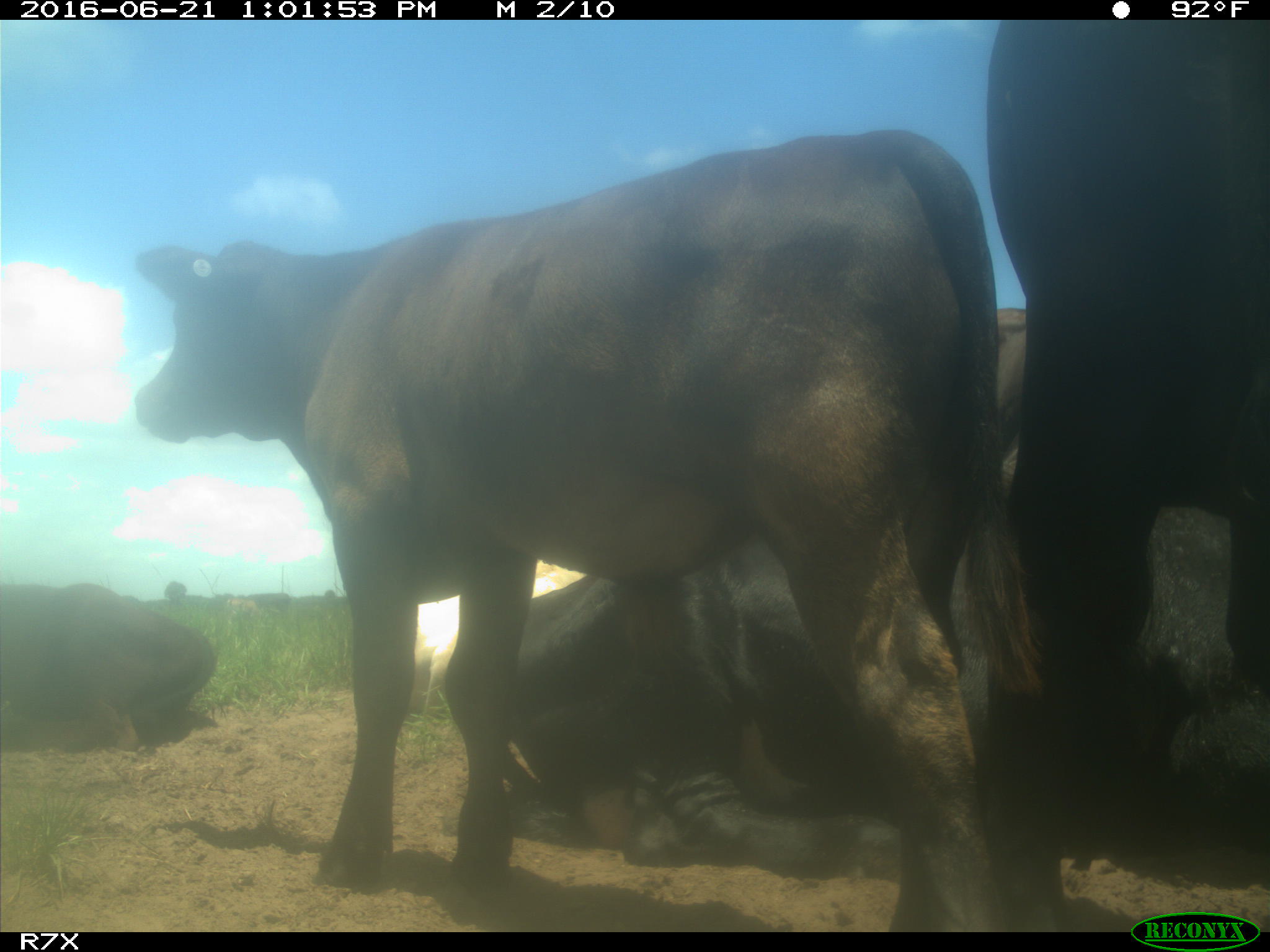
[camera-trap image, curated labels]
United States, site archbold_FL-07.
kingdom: Animalia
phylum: Chordata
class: Mammalia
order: Artiodactyla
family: Bovidae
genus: Bos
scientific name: Bos taurus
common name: domestic cow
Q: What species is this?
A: Bos taurus (domestic cow).